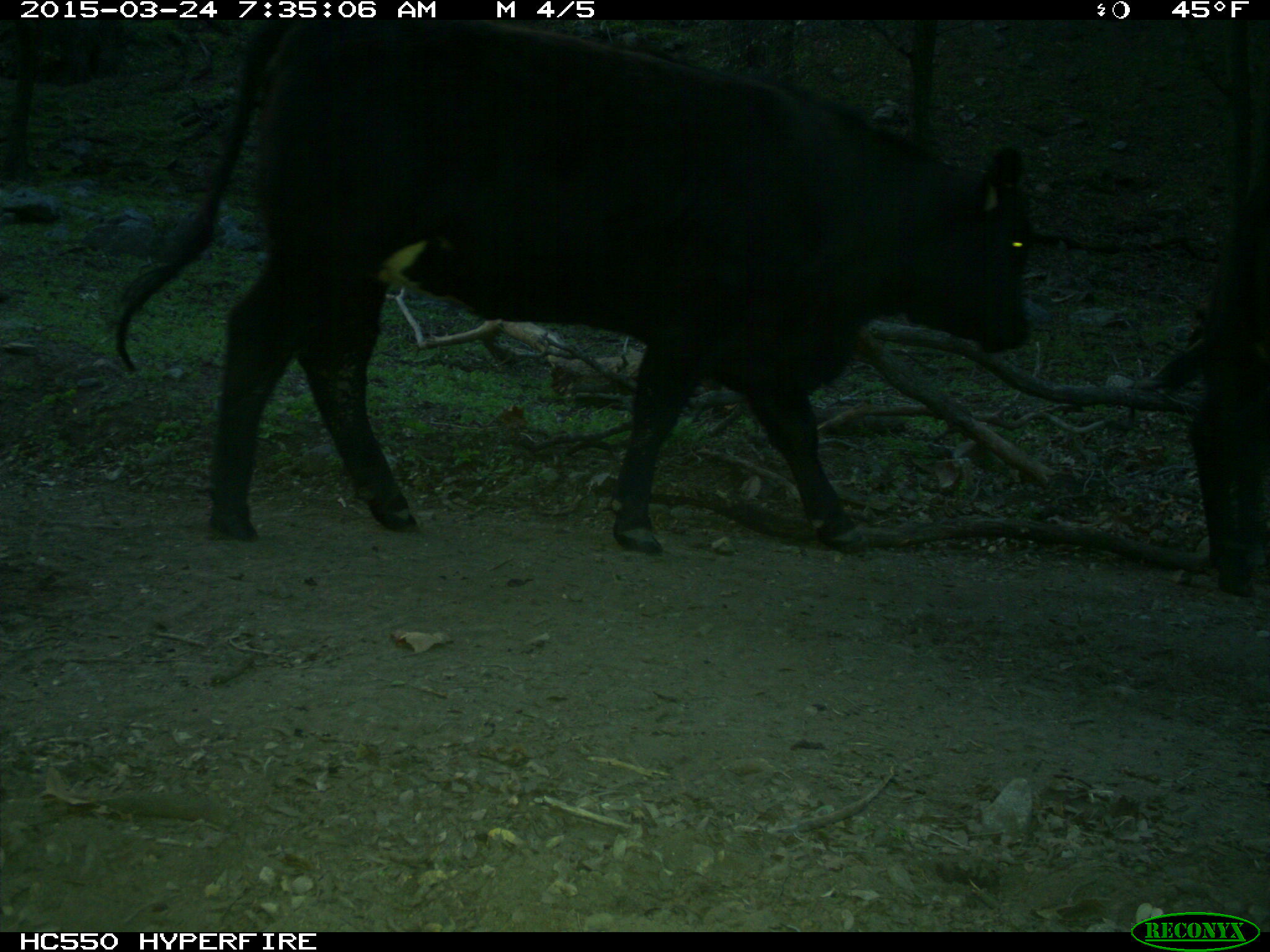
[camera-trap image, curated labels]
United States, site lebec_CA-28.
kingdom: Animalia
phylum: Chordata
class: Mammalia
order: Artiodactyla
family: Bovidae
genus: Bos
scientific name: Bos taurus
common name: domestic cow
Bos taurus (domestic cow).